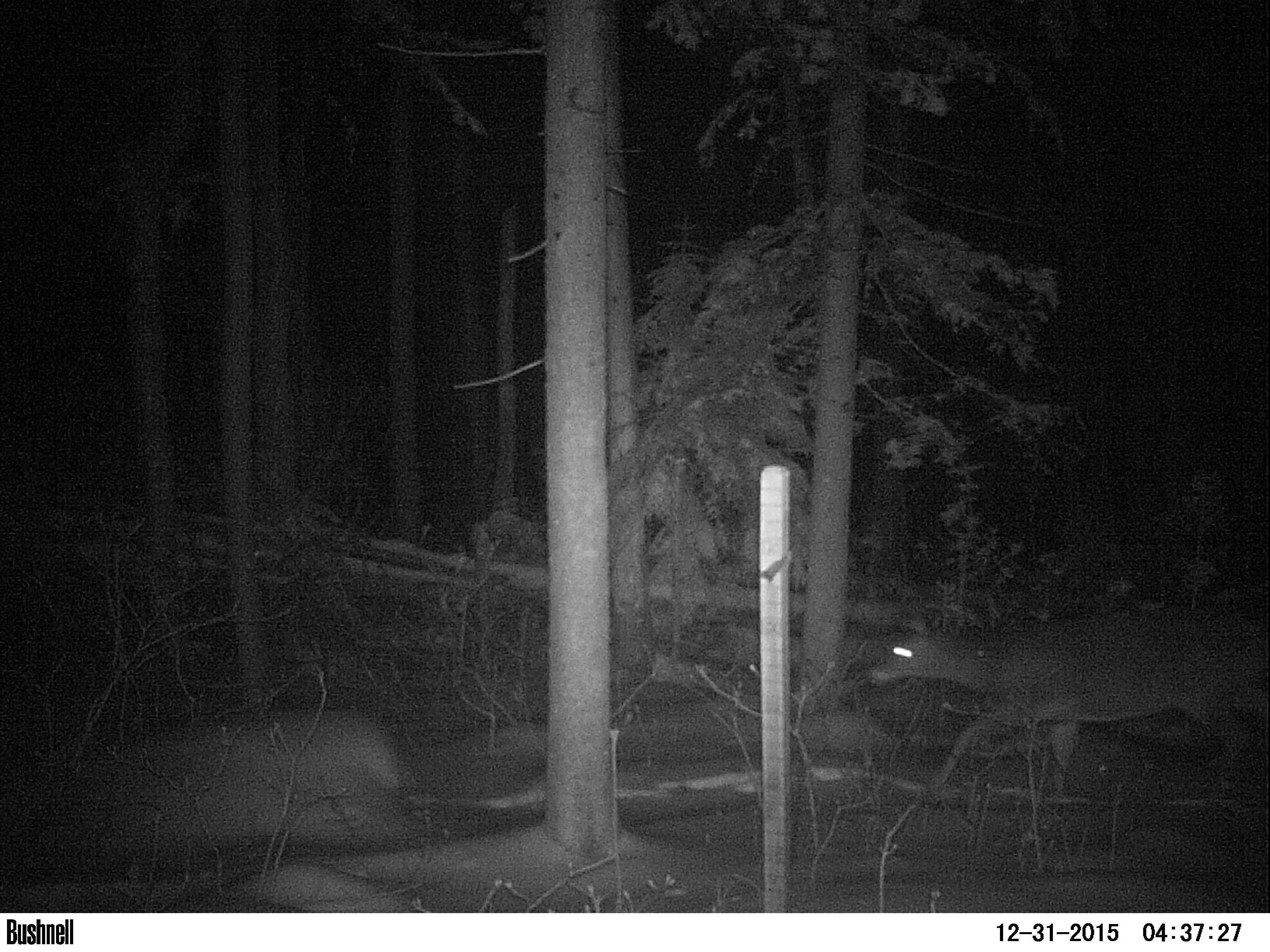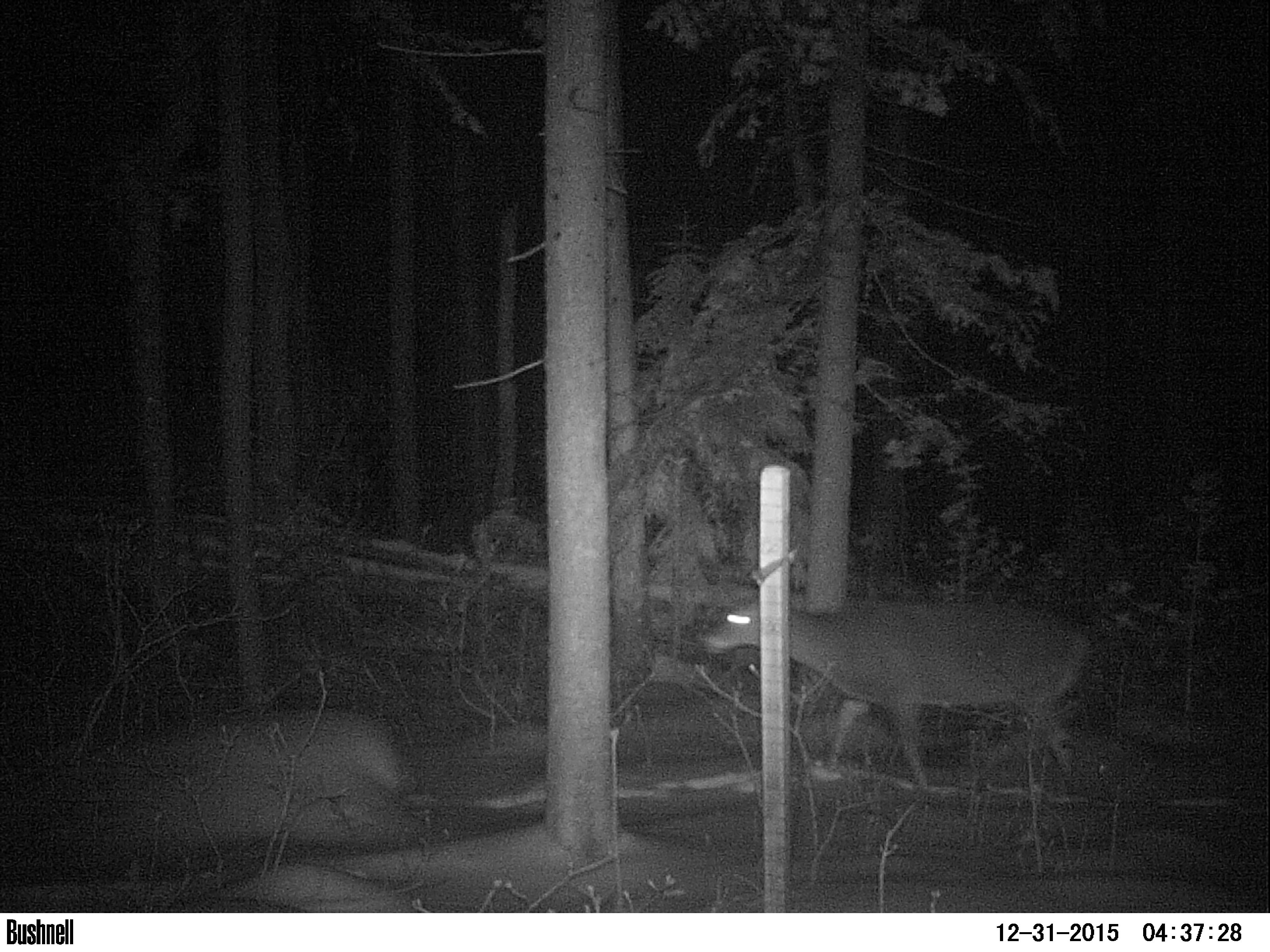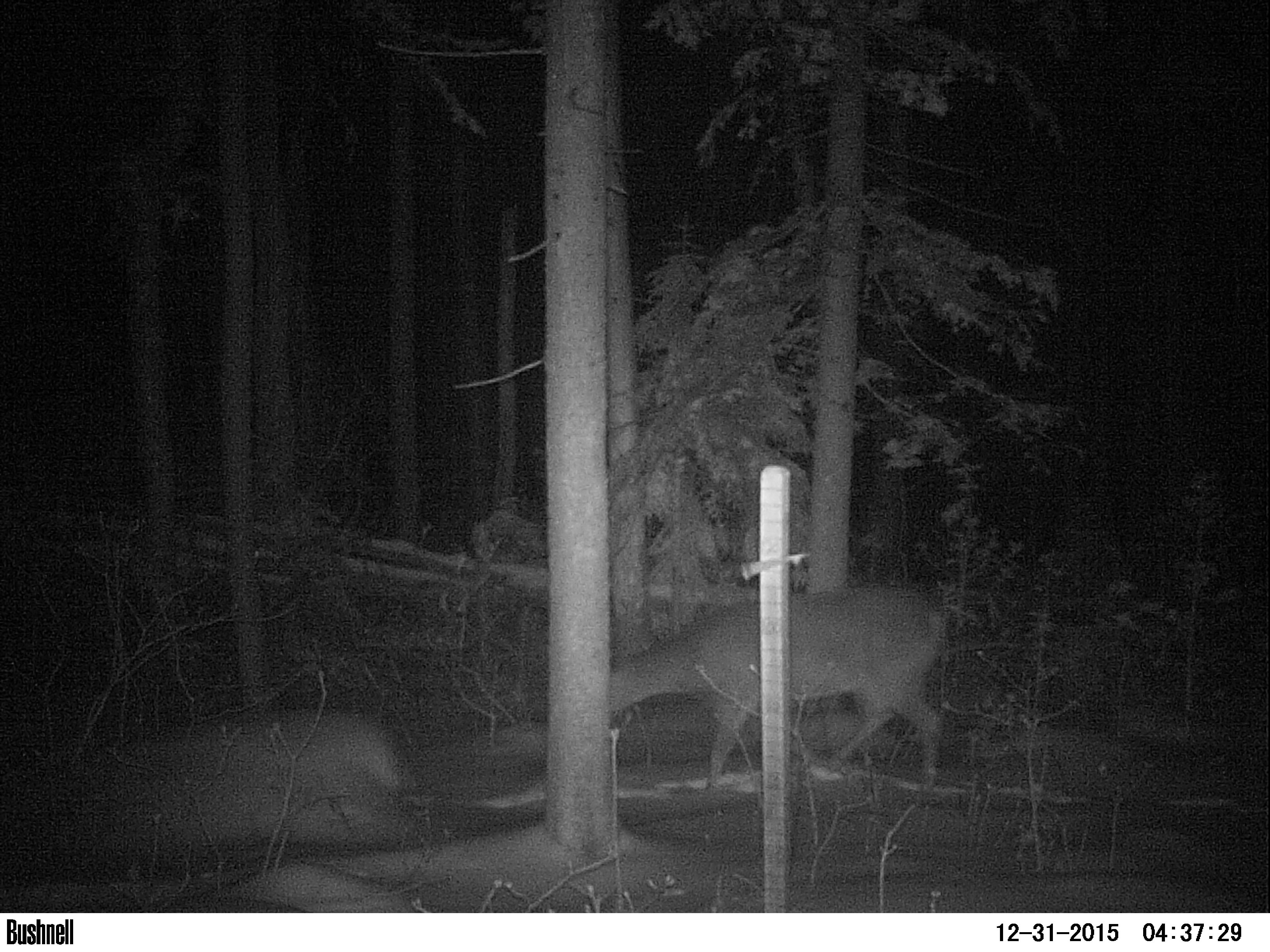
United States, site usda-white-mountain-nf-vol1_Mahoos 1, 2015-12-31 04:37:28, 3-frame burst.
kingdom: Animalia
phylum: Chordata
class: Mammalia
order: Artiodactyla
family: Cervidae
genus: Odocoileus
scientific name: Odocoileus virginianus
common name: white-tailed deer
White-tailed deer (Odocoileus virginianus).